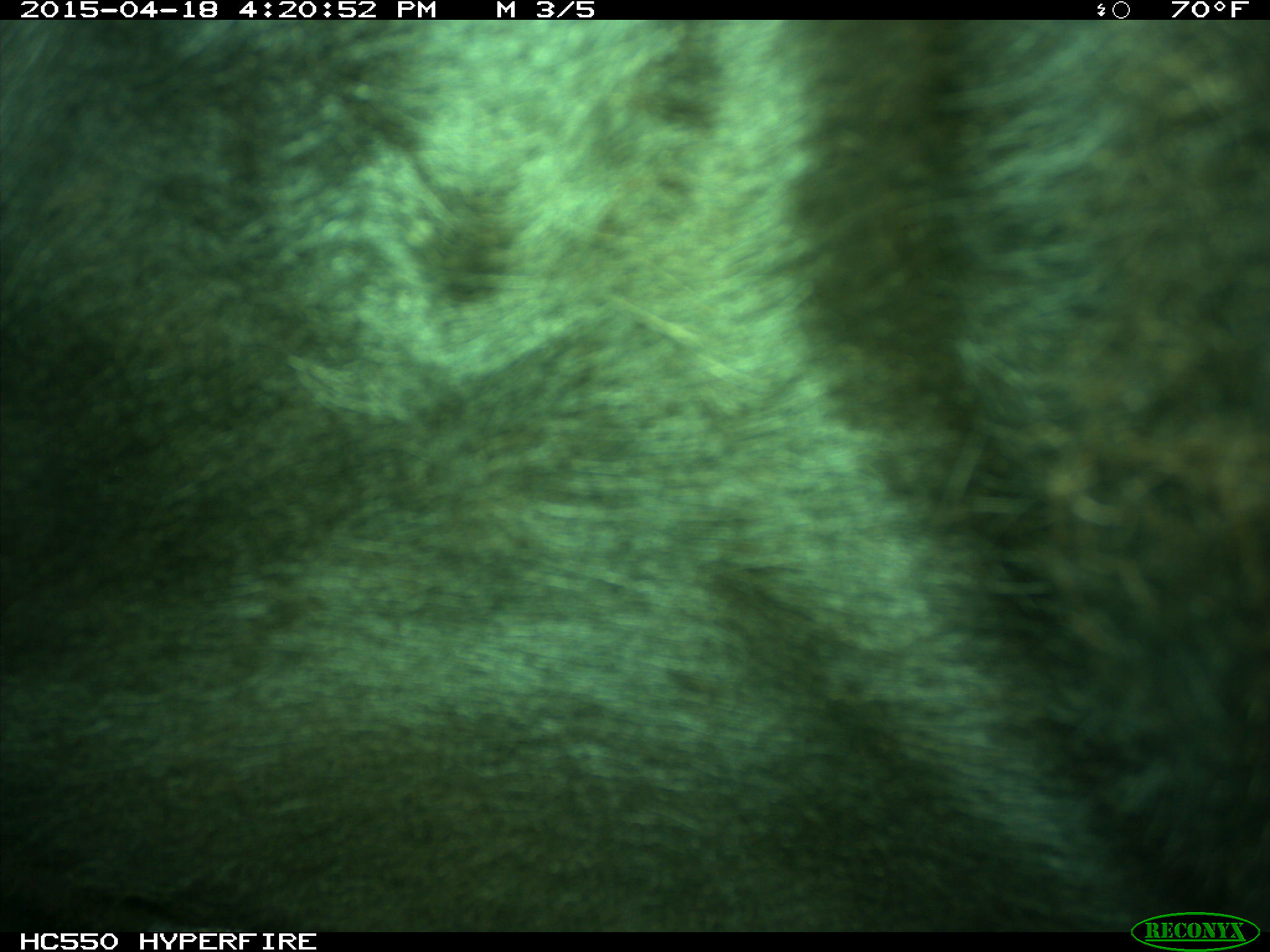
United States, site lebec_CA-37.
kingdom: Animalia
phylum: Chordata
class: Mammalia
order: Artiodactyla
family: Bovidae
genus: Bos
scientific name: Bos taurus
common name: domestic cow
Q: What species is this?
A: Bos taurus (domestic cow).